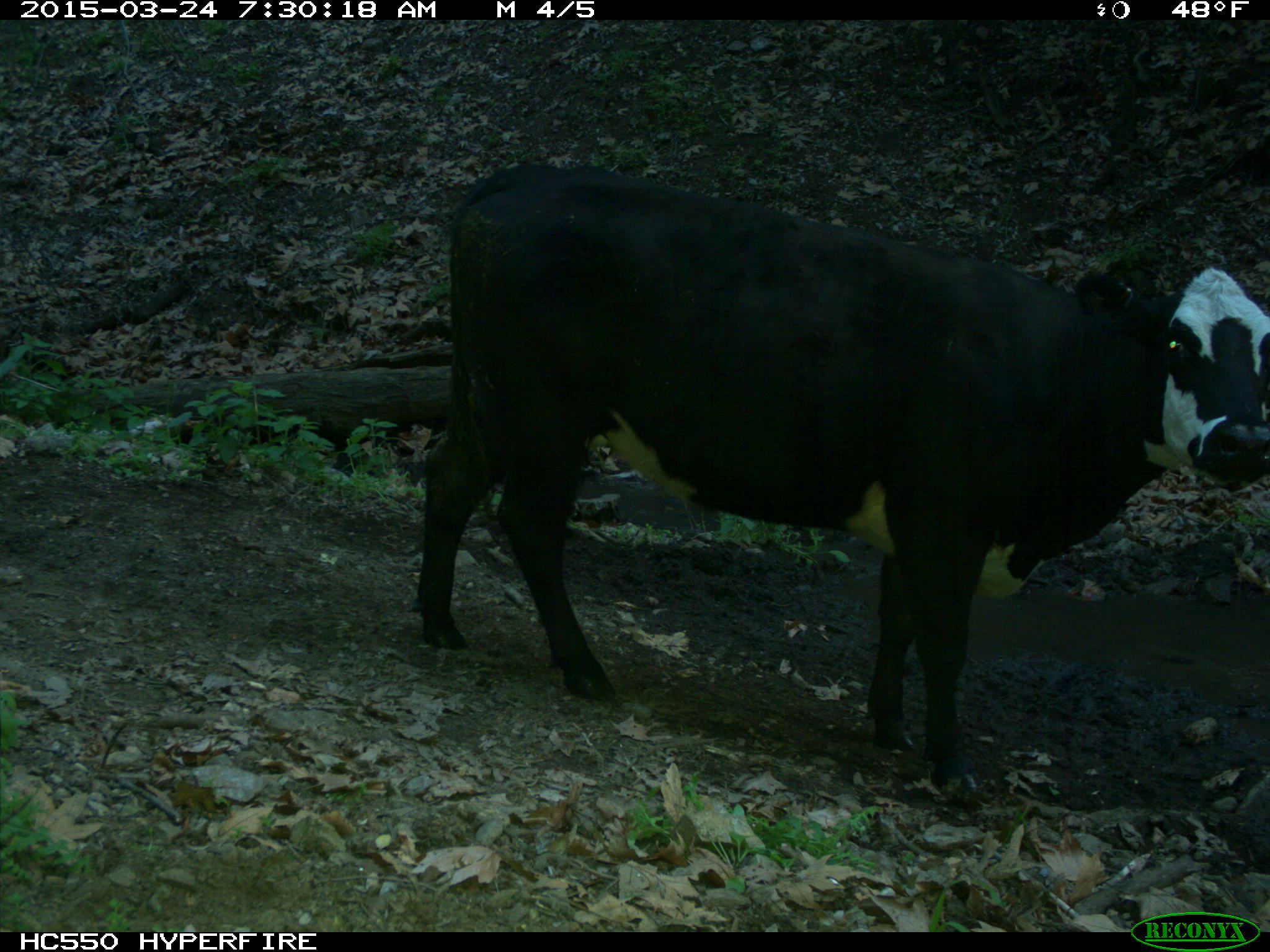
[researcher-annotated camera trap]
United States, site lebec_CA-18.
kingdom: Animalia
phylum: Chordata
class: Mammalia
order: Artiodactyla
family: Bovidae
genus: Bos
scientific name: Bos taurus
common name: domestic cow